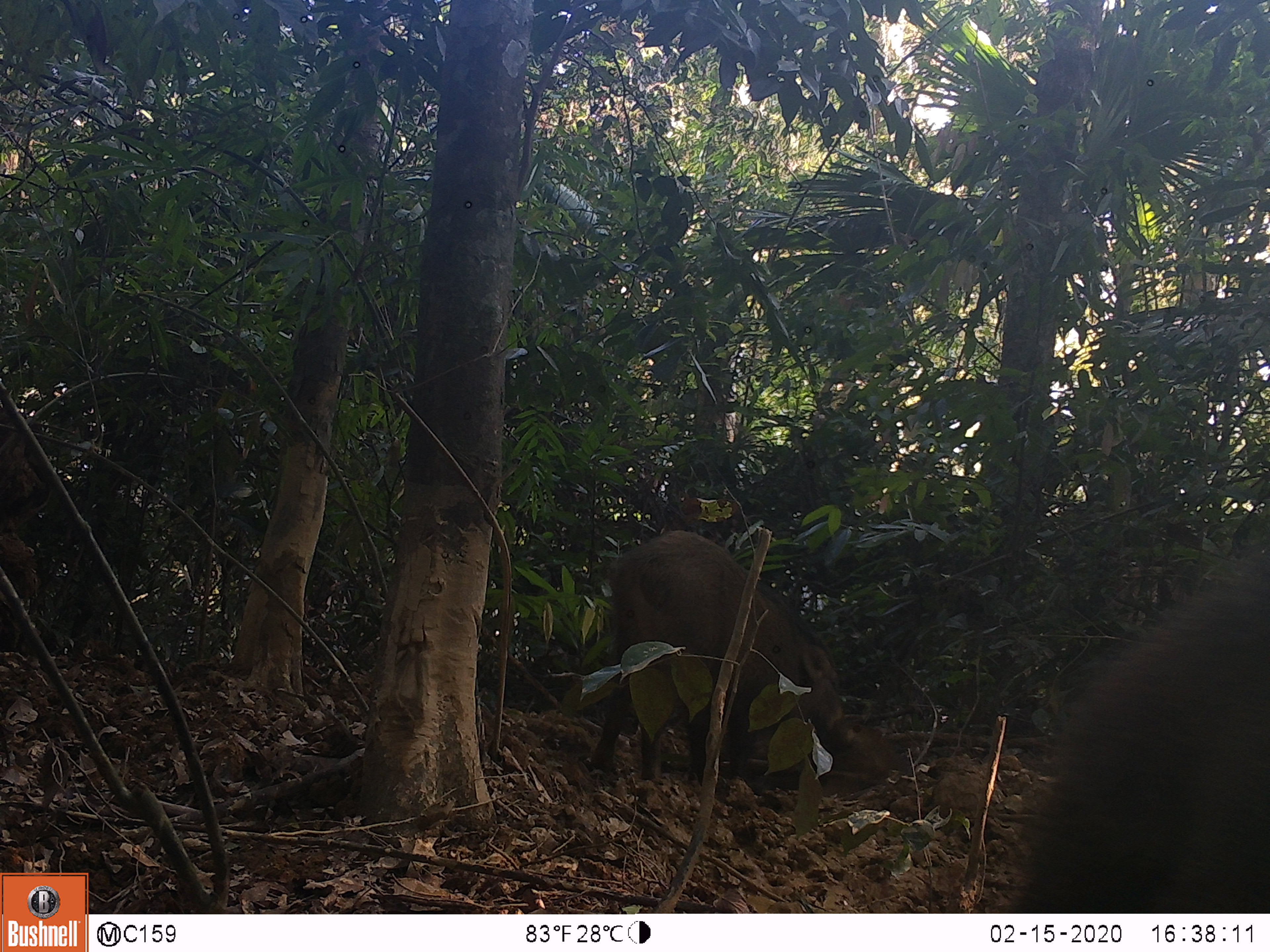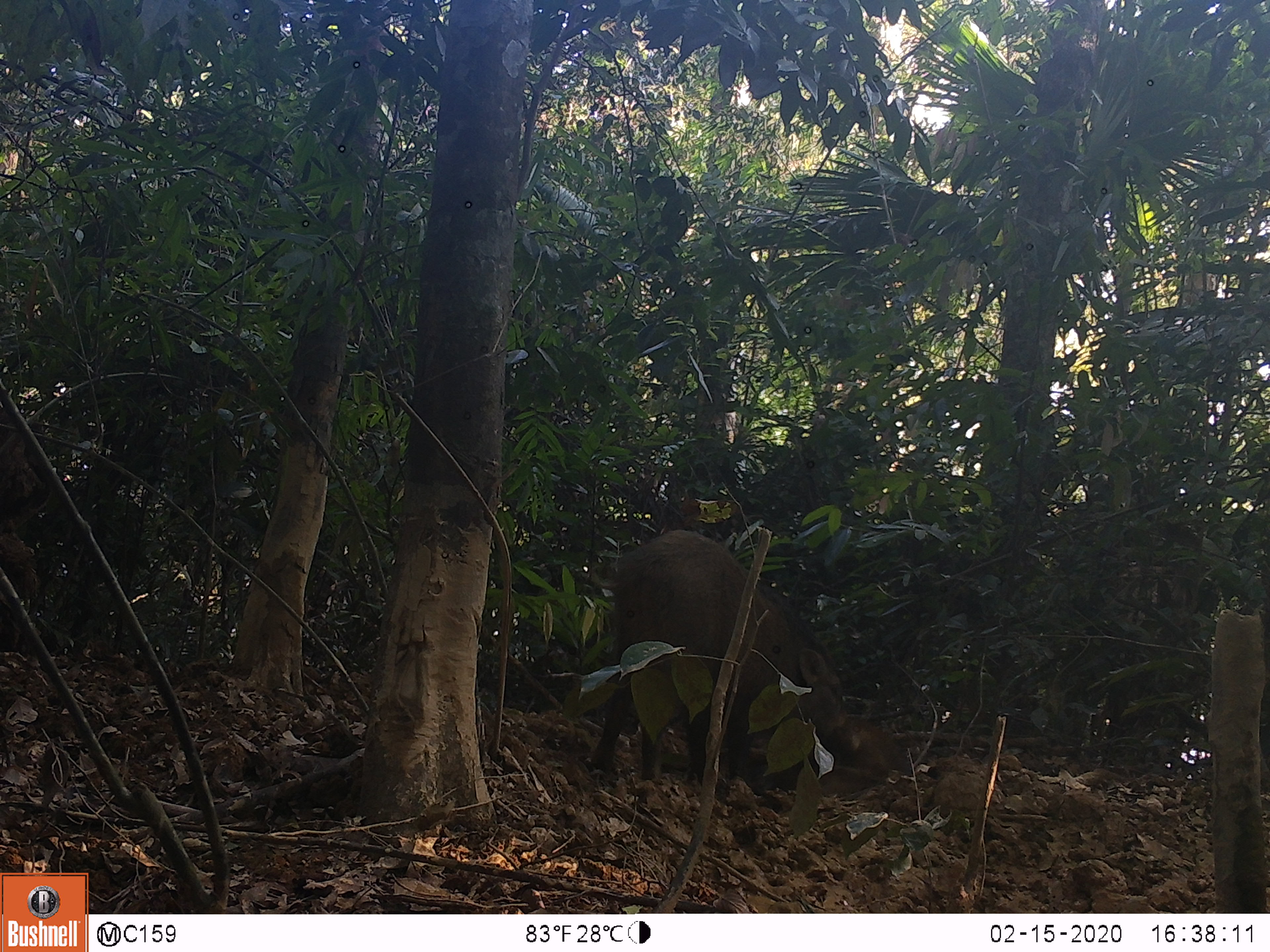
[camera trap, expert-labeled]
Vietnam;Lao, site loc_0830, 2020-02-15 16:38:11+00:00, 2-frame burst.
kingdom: Animalia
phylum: Chordata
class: Mammalia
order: Artiodactyla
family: Suidae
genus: Sus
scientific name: Sus scrofa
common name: eurasian wild pig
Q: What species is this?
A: Eurasian wild pig (Sus scrofa).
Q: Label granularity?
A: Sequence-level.